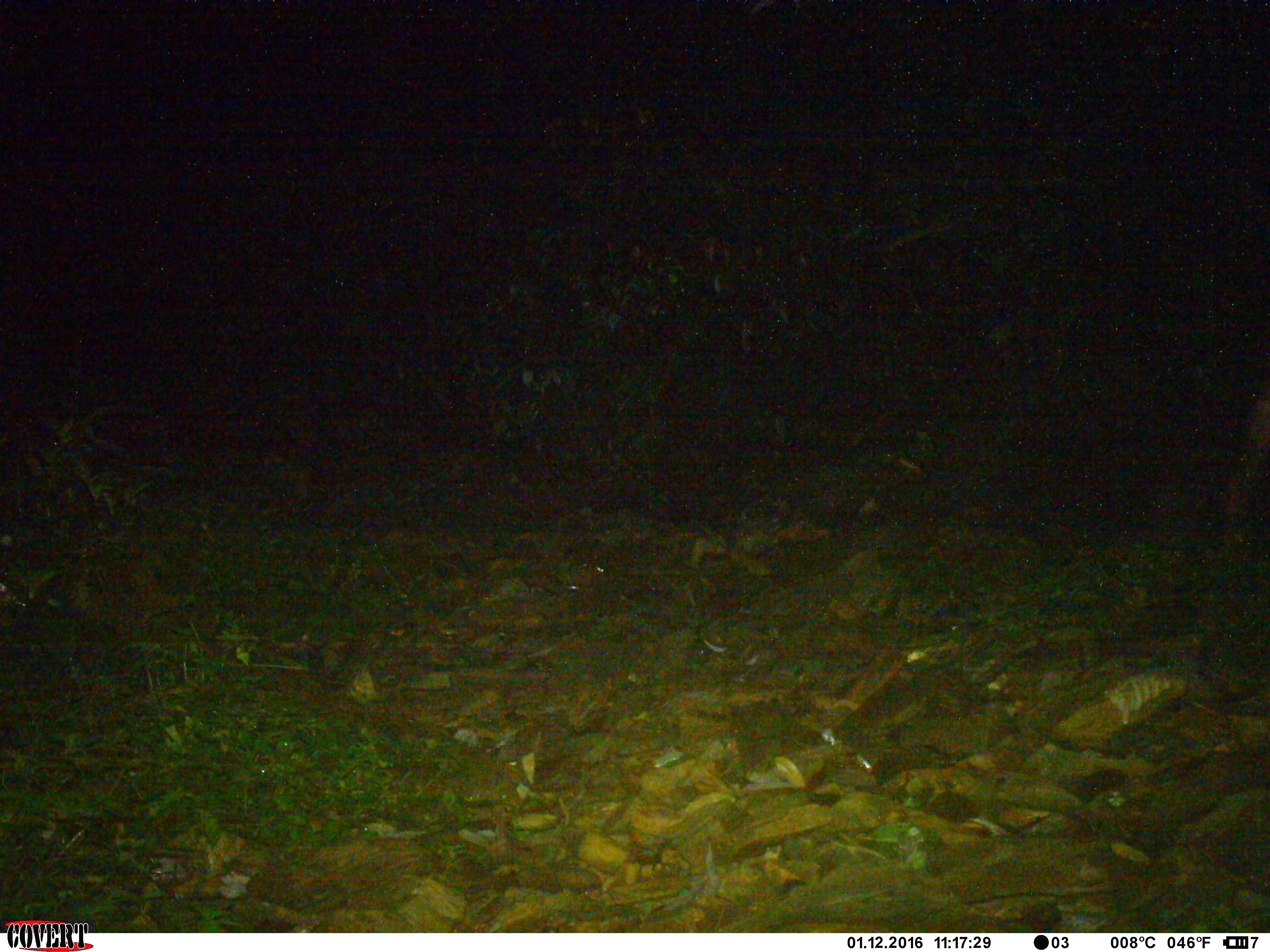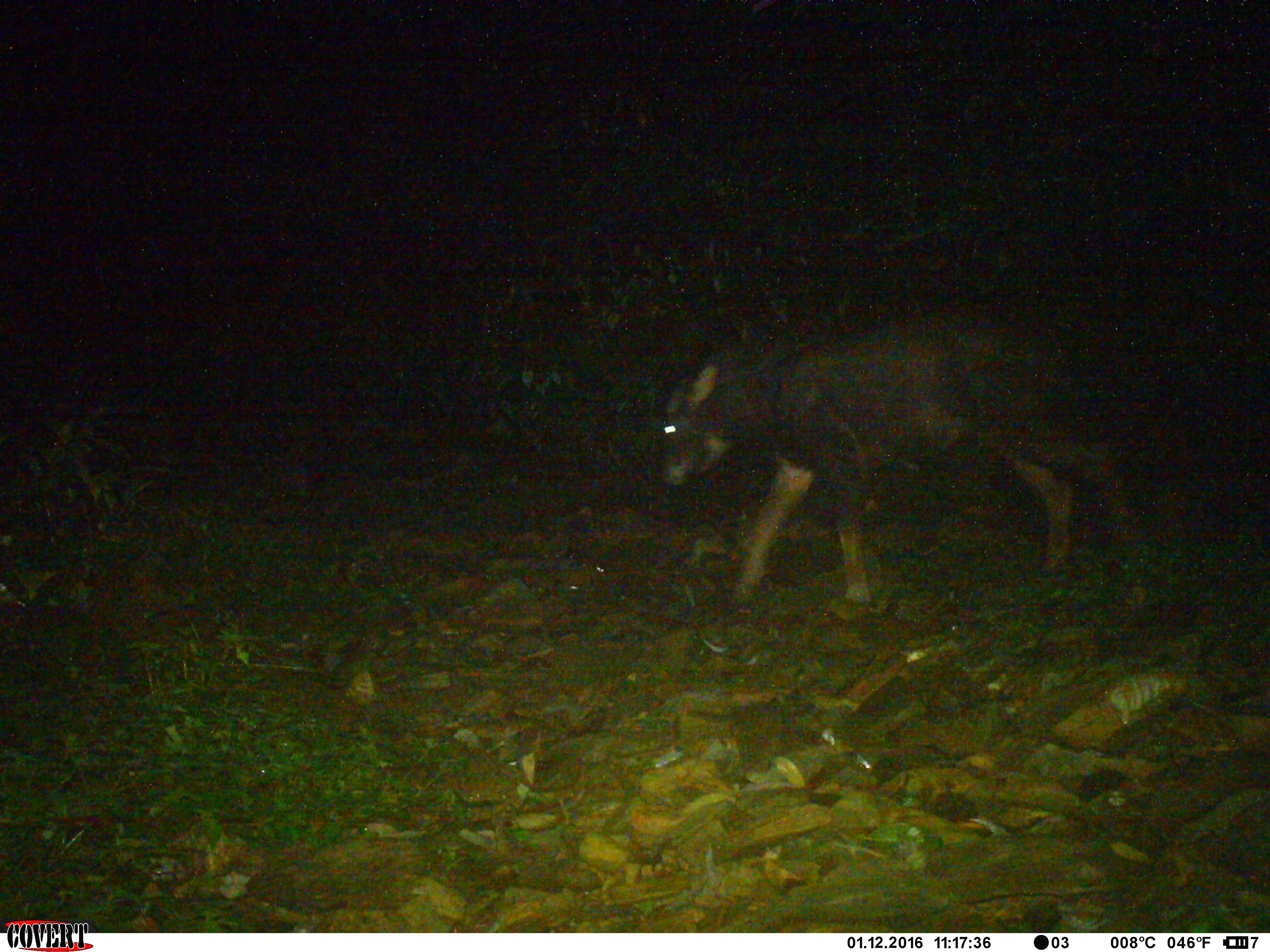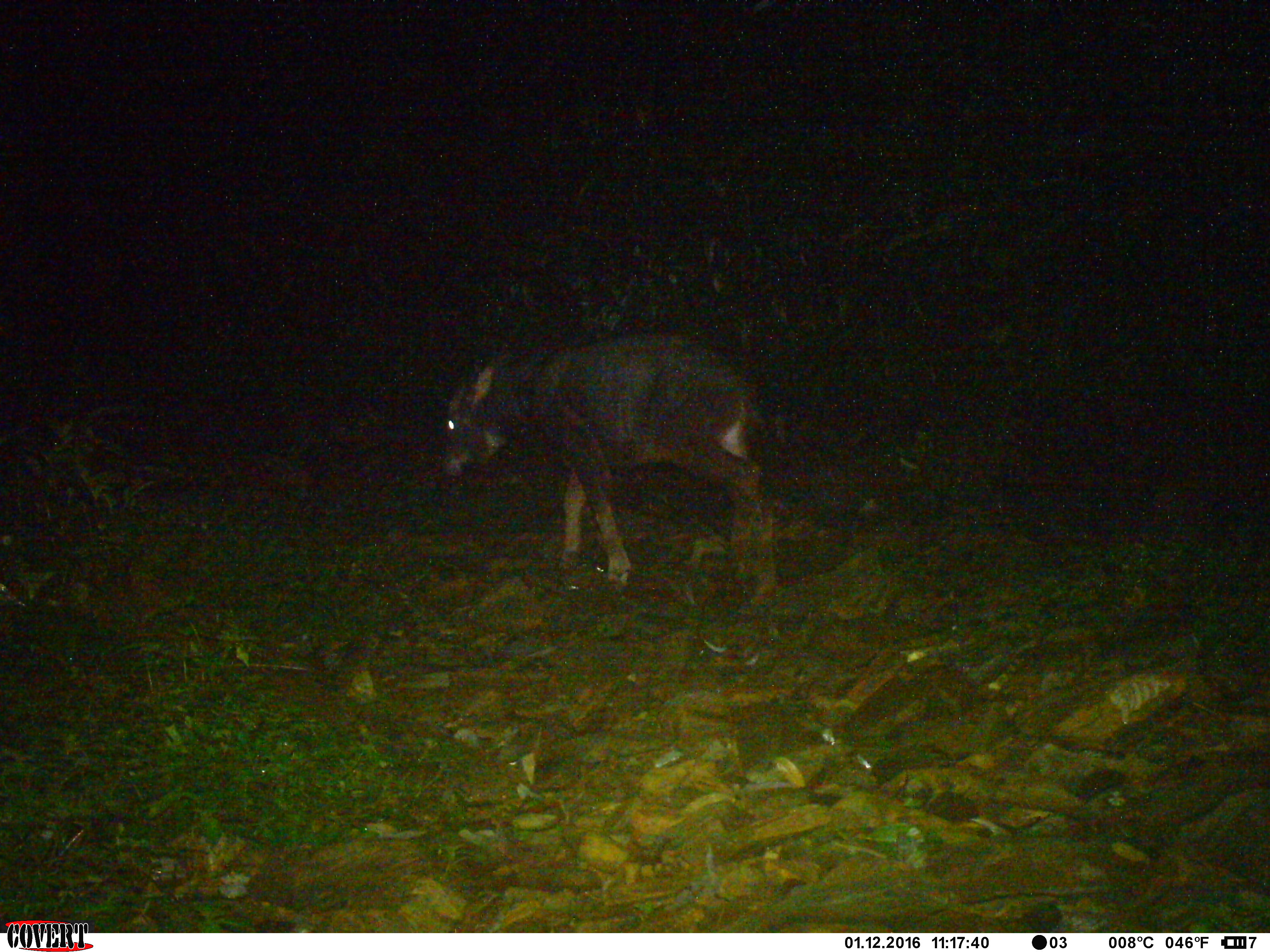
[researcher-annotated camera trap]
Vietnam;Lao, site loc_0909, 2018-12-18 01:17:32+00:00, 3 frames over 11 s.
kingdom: Animalia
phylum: Chordata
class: Mammalia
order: Artiodactyla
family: Bovidae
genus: Capricornis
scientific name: Capricornis sumatraensis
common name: chinese serow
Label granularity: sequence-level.